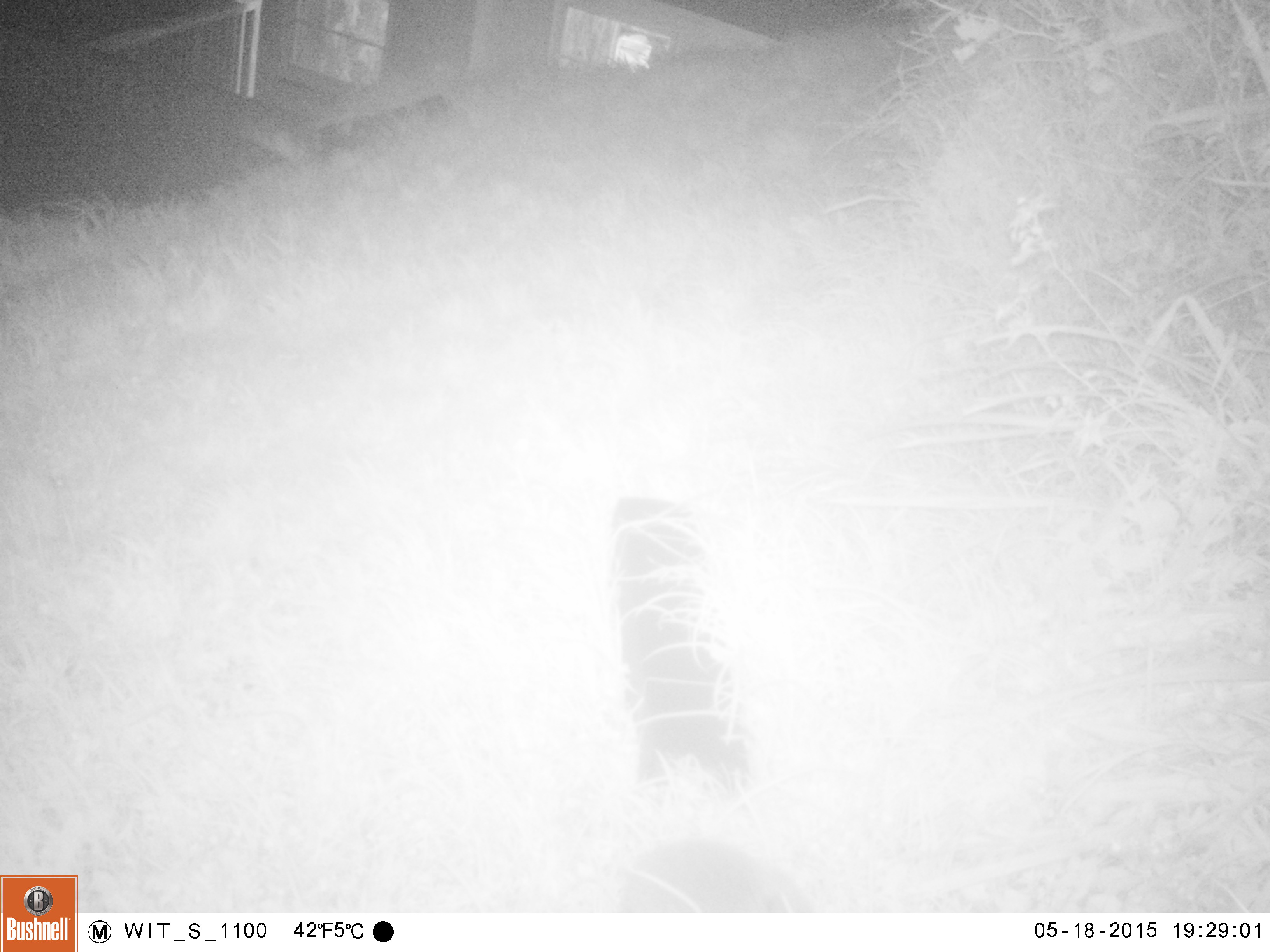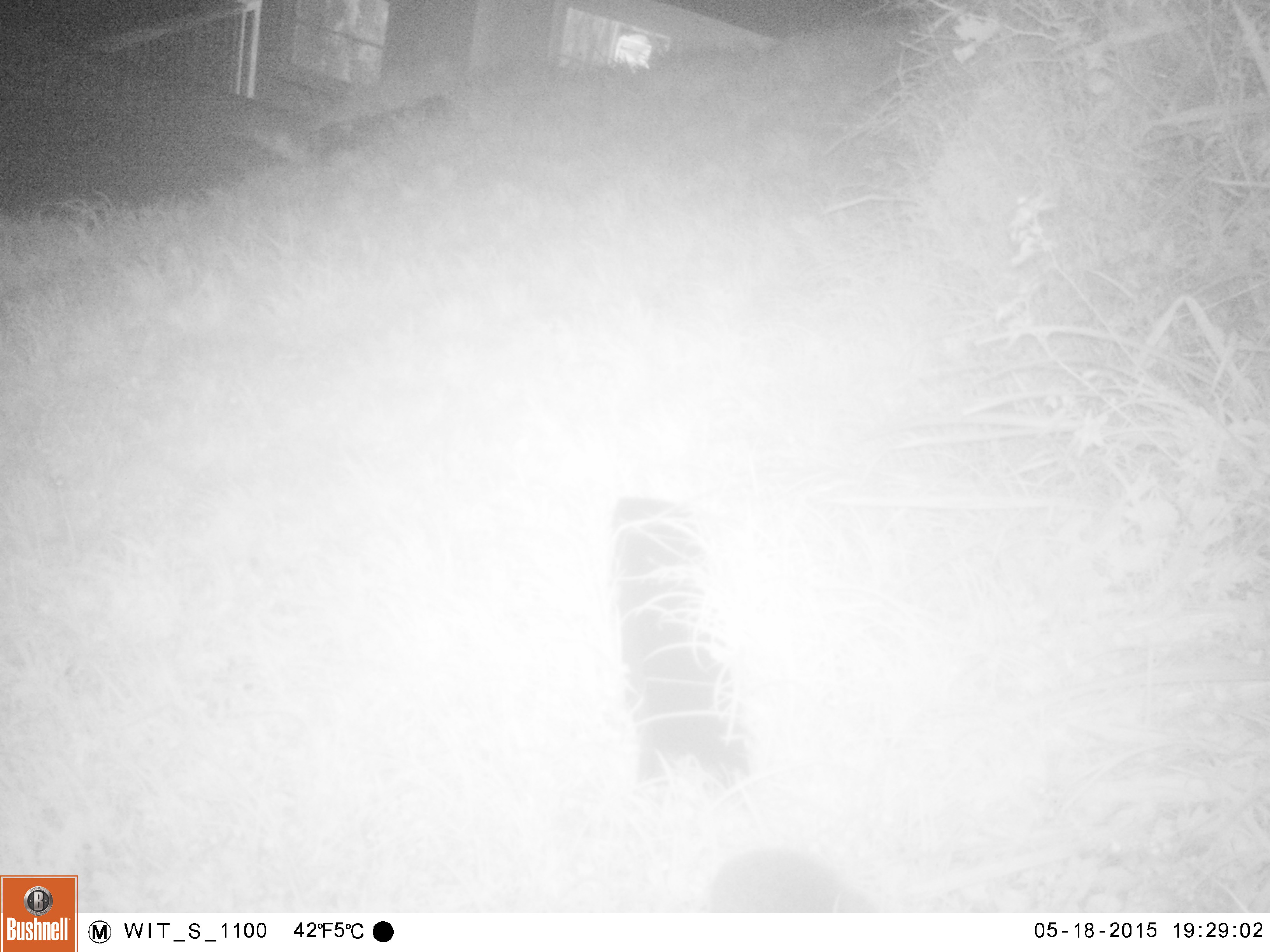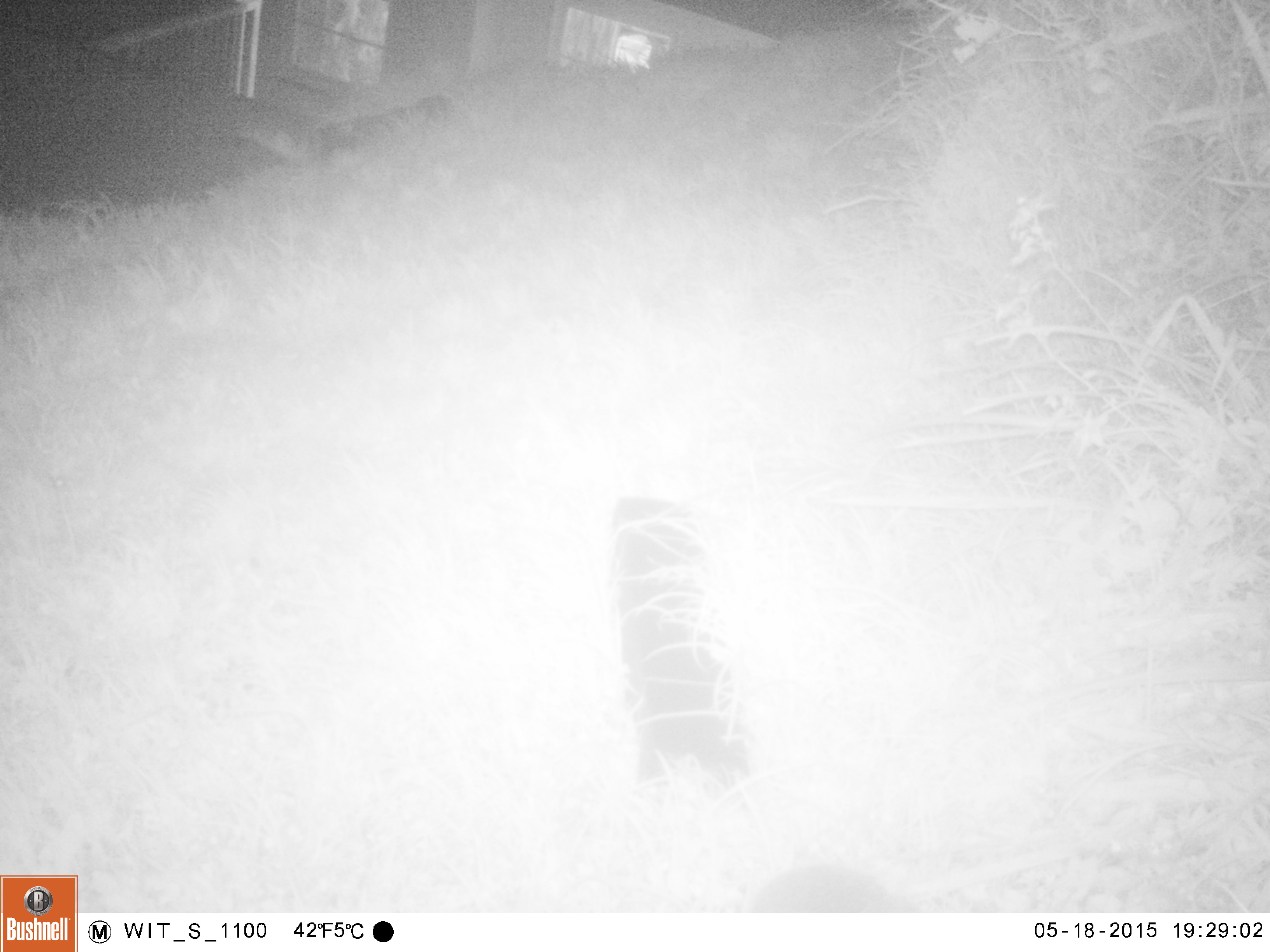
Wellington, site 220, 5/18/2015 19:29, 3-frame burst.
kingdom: Animalia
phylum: Chordata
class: Mammalia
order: Eulipotyphla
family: Erinaceidae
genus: Erinaceus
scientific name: Erinaceus europaeus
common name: hedgehog